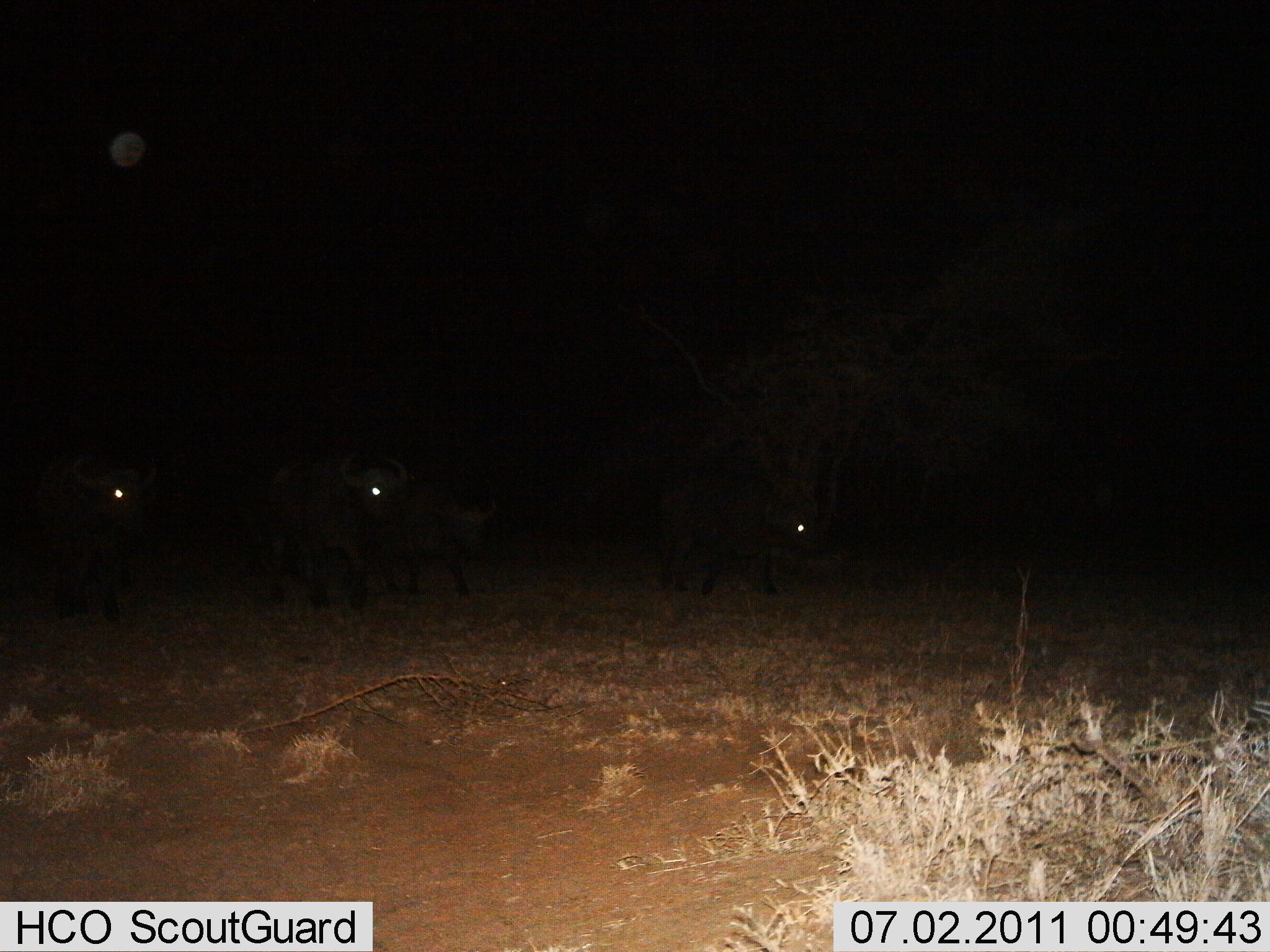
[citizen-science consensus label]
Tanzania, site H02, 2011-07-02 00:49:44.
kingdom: Animalia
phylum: Chordata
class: Mammalia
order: Artiodactyla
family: Bovidae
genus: Syncerus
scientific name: Syncerus caffer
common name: cape buffalo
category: buffalo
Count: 4.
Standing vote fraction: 15%.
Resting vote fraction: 0%.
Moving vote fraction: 85%.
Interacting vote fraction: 0%.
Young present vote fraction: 15%.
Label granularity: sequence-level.